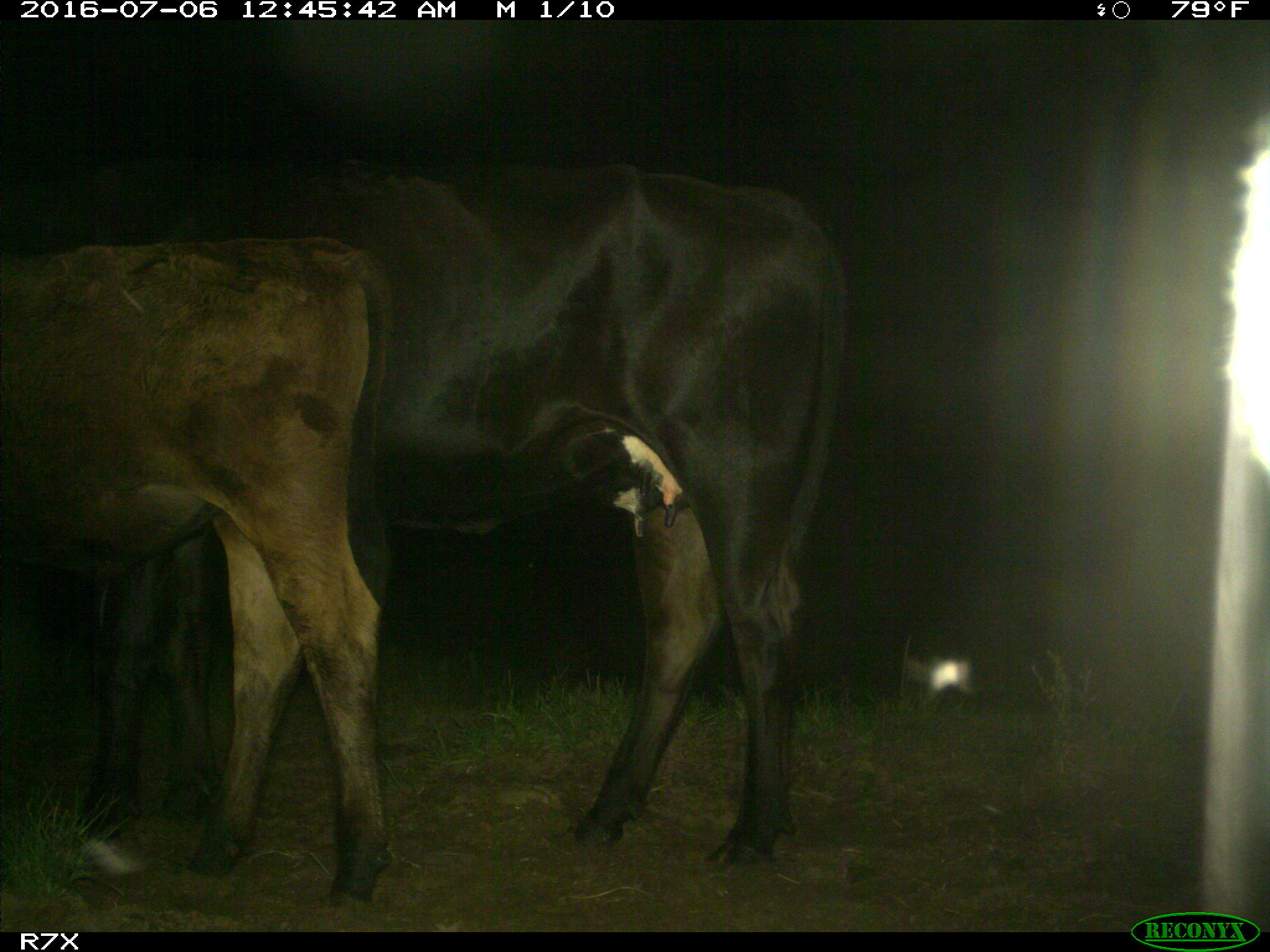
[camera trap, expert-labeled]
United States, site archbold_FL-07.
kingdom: Animalia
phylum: Chordata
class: Mammalia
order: Artiodactyla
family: Bovidae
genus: Bos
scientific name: Bos taurus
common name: domestic cow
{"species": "Bos taurus (domestic cow)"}